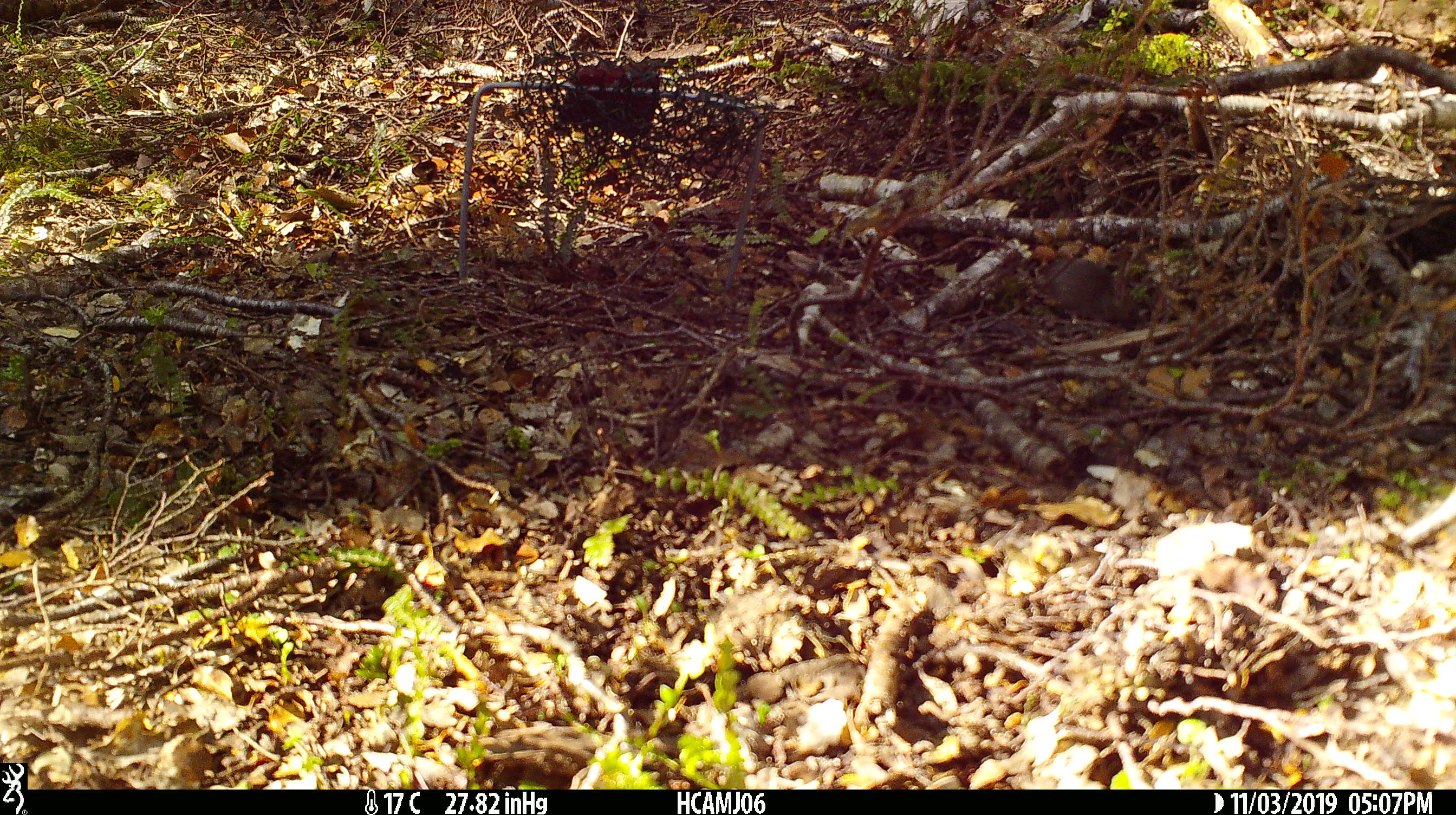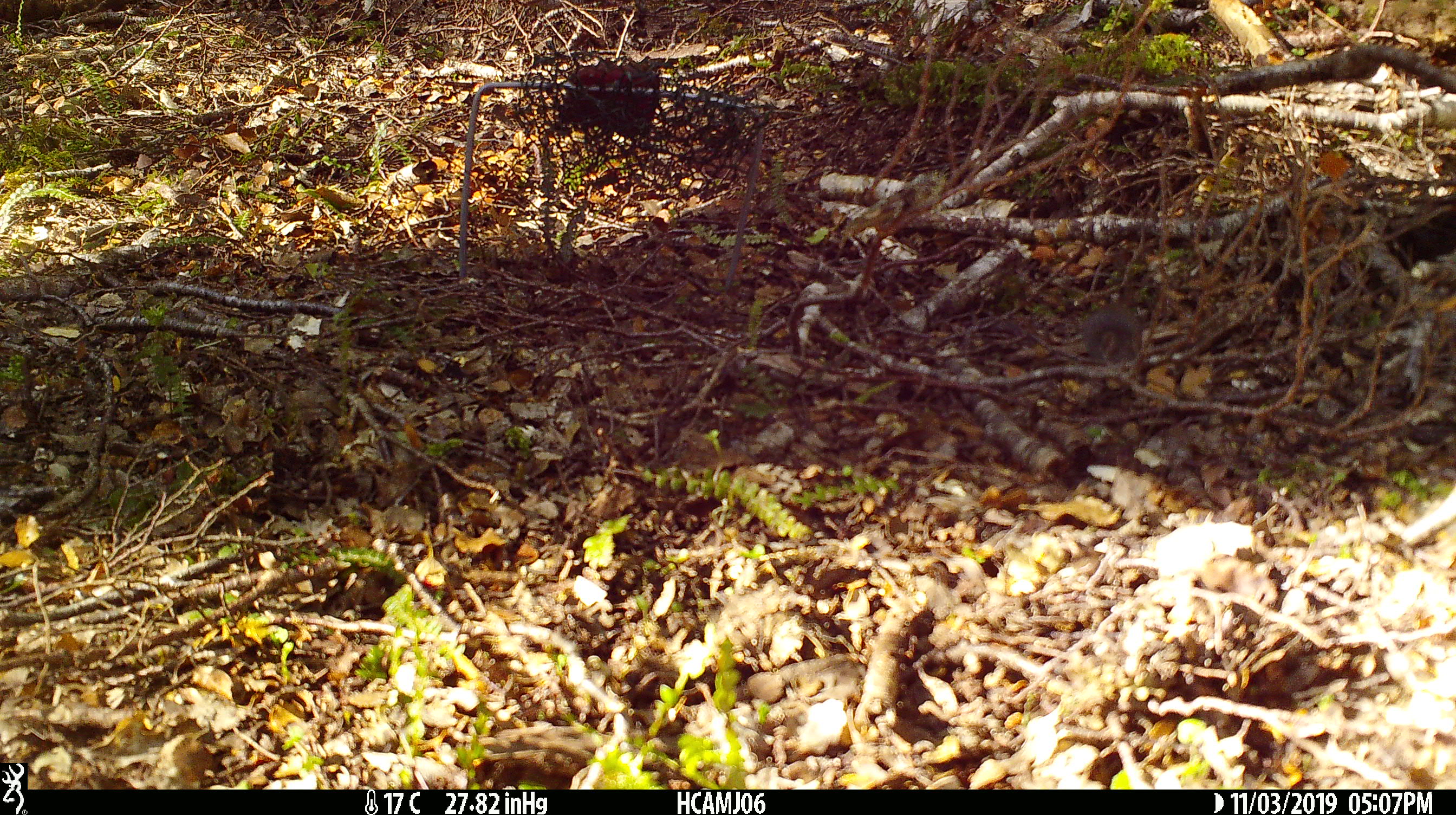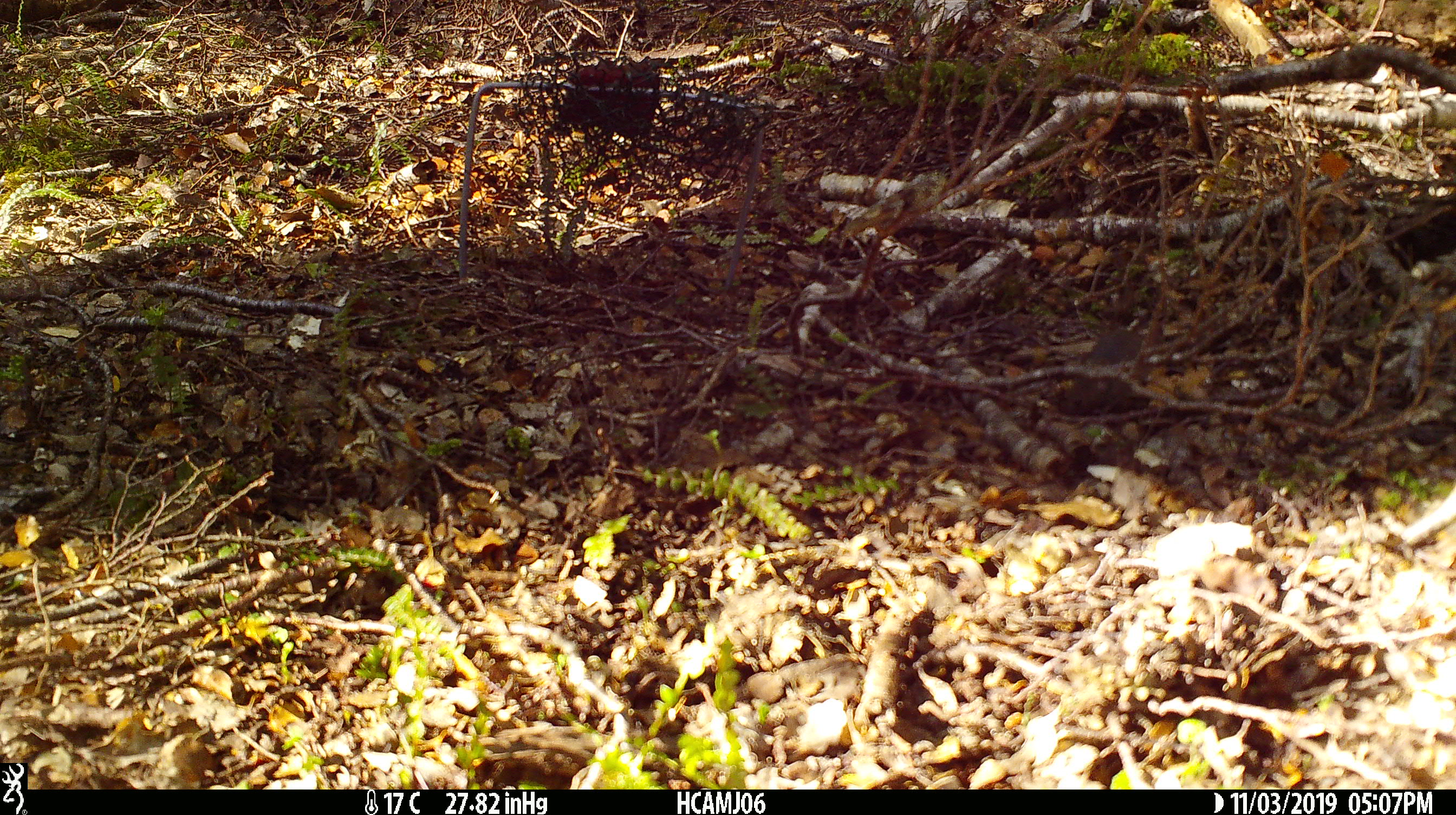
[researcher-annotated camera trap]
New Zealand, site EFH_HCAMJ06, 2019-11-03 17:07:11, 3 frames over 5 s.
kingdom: Animalia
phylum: Chordata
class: Mammalia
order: Rodentia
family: Muridae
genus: Mus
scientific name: Mus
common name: mouse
Mouse (Mus).